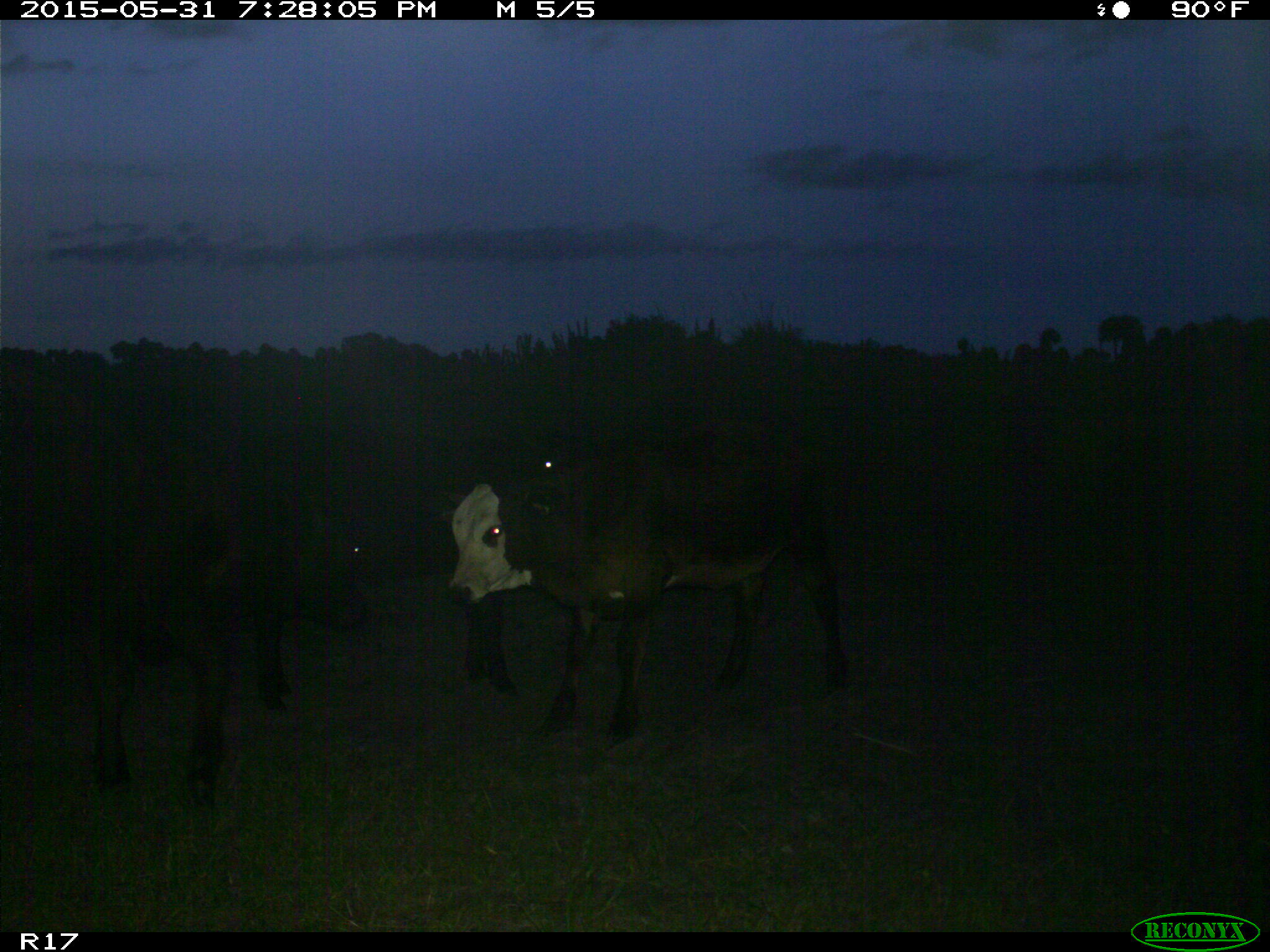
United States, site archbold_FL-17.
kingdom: Animalia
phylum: Chordata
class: Mammalia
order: Artiodactyla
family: Bovidae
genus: Bos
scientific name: Bos taurus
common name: domestic cow